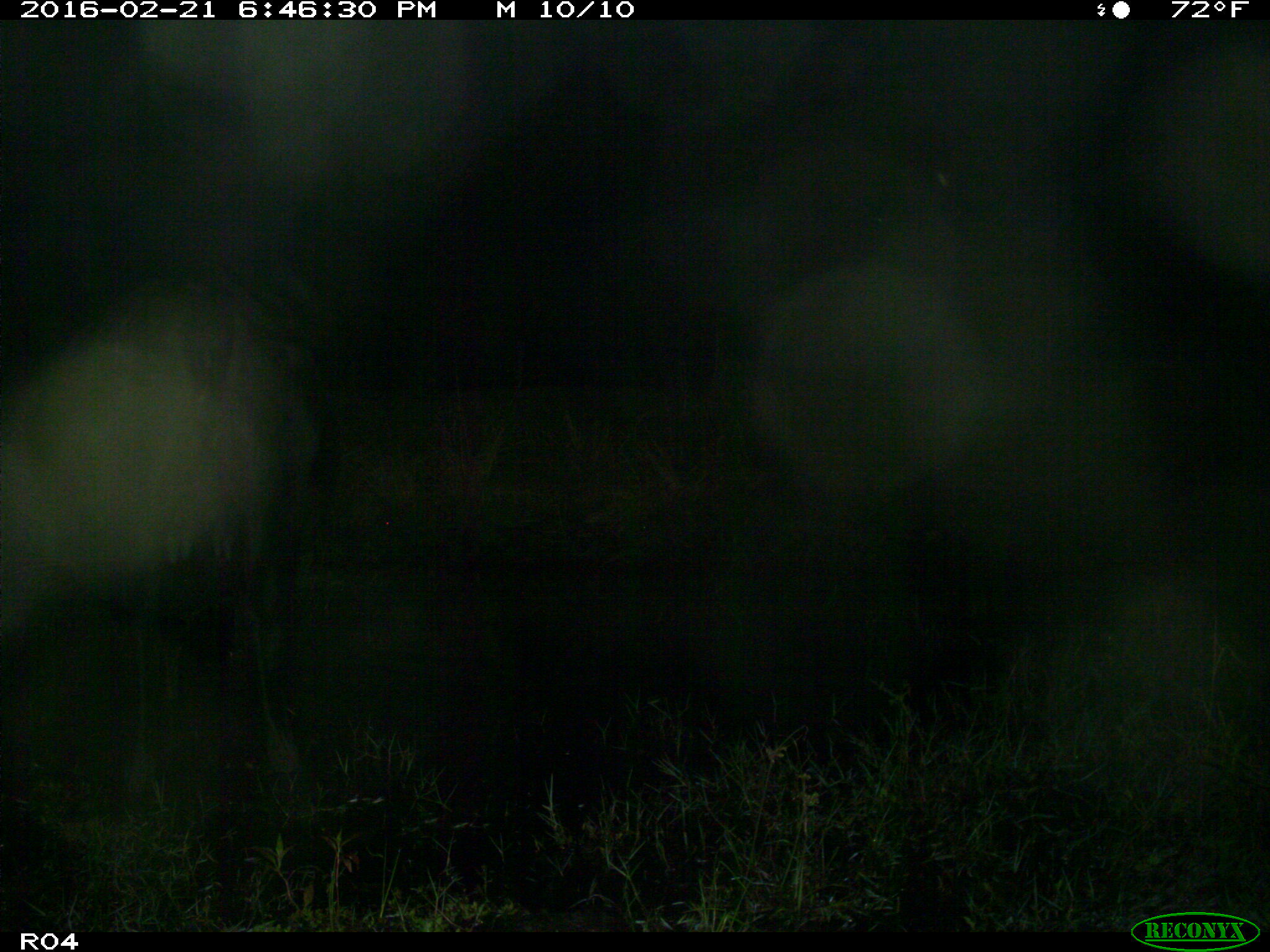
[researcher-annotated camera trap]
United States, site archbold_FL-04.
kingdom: Animalia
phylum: Chordata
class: Mammalia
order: Artiodactyla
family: Bovidae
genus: Bos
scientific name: Bos taurus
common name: domestic cow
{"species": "Bos taurus (domestic cow)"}